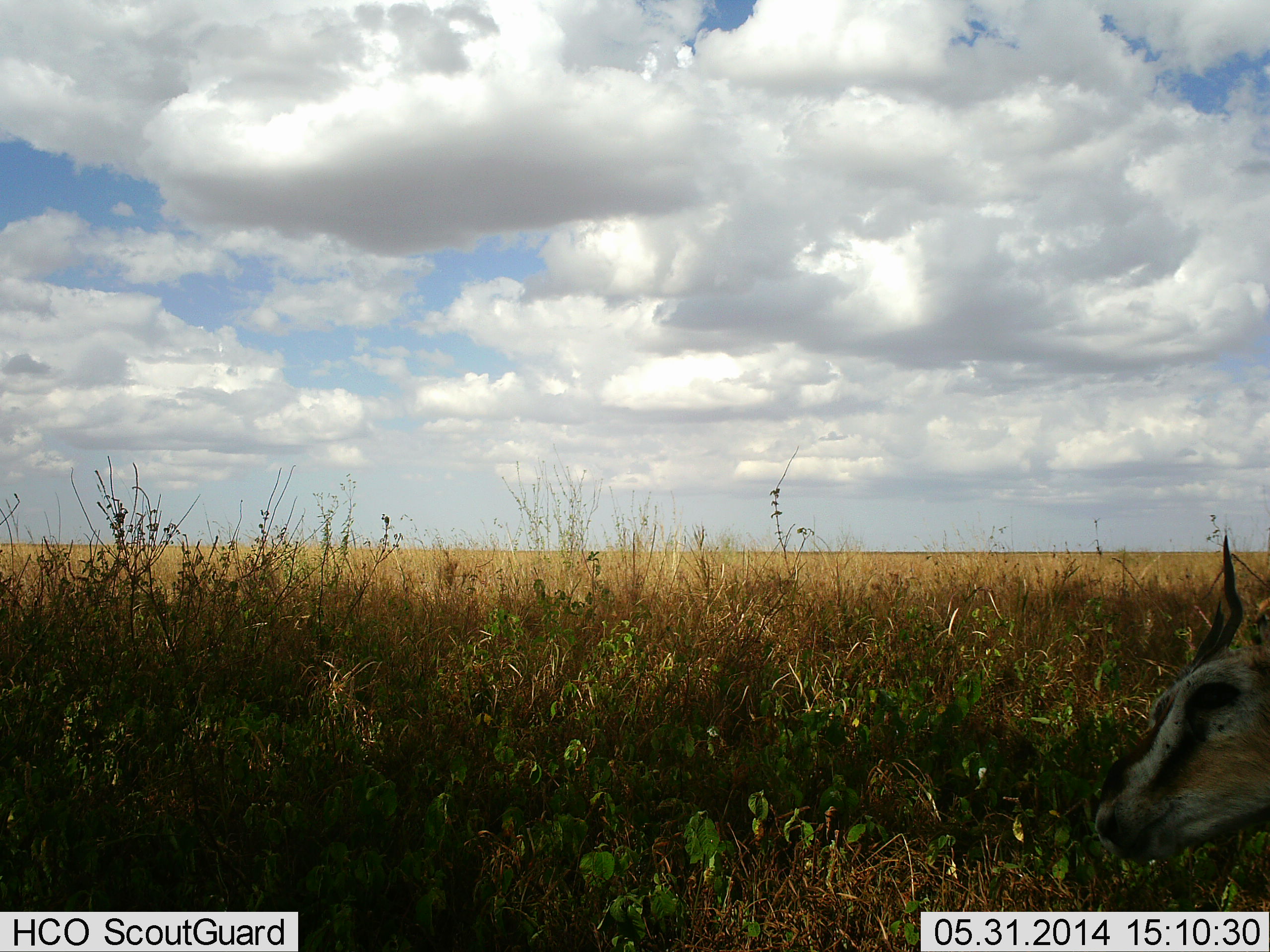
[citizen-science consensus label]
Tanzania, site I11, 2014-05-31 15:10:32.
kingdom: Animalia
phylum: Chordata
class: Mammalia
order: Artiodactyla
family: Bovidae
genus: Eudorcas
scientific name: Eudorcas thomsonii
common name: thomson's gazelle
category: gazellethomsons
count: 1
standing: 73%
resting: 27%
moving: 0%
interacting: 0%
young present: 0%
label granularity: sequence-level